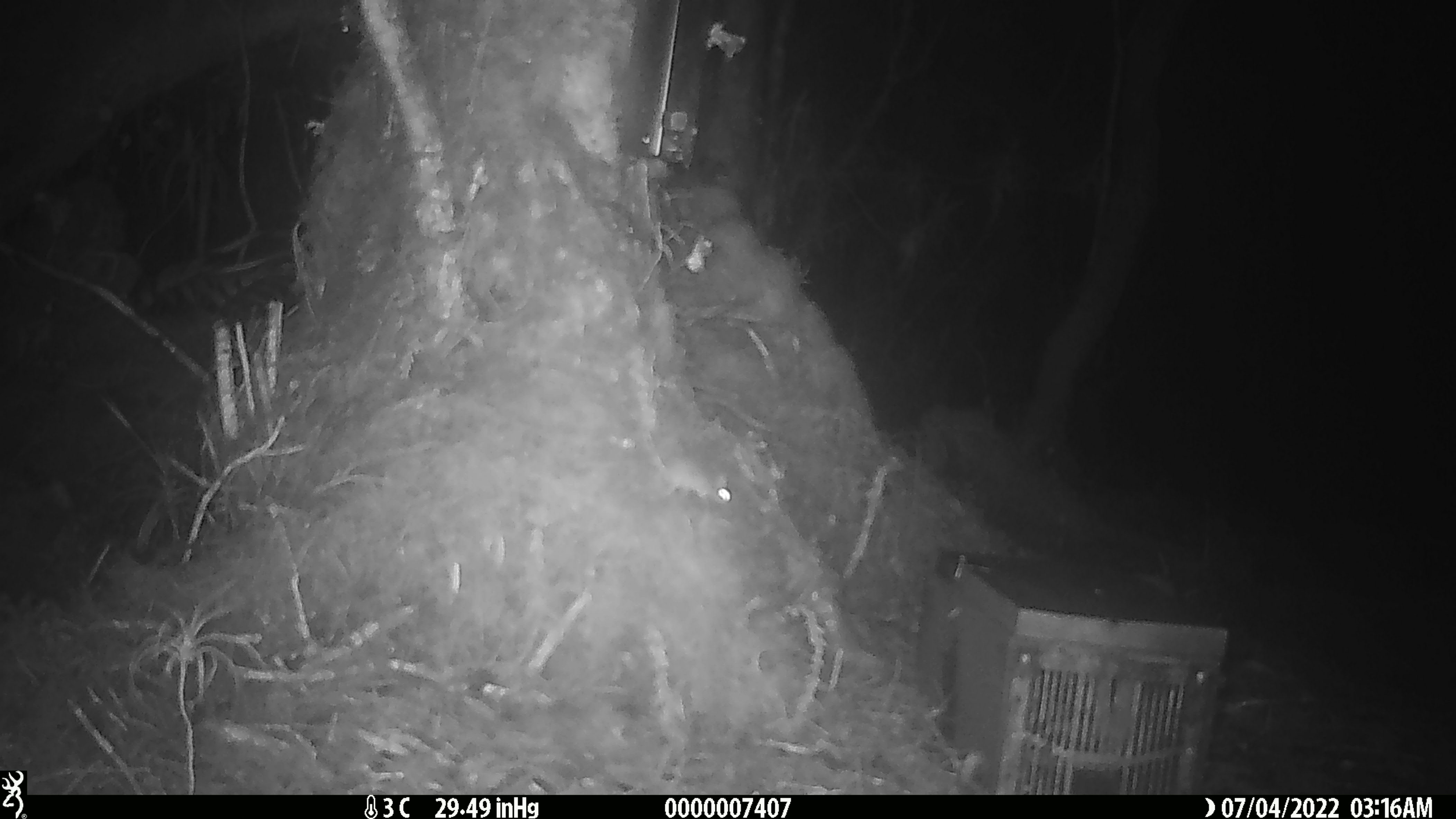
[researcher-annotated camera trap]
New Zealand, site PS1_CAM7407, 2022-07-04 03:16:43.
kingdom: Animalia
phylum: Chordata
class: Mammalia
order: Rodentia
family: Muridae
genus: Mus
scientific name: Mus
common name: mouse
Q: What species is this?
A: Mouse (Mus).